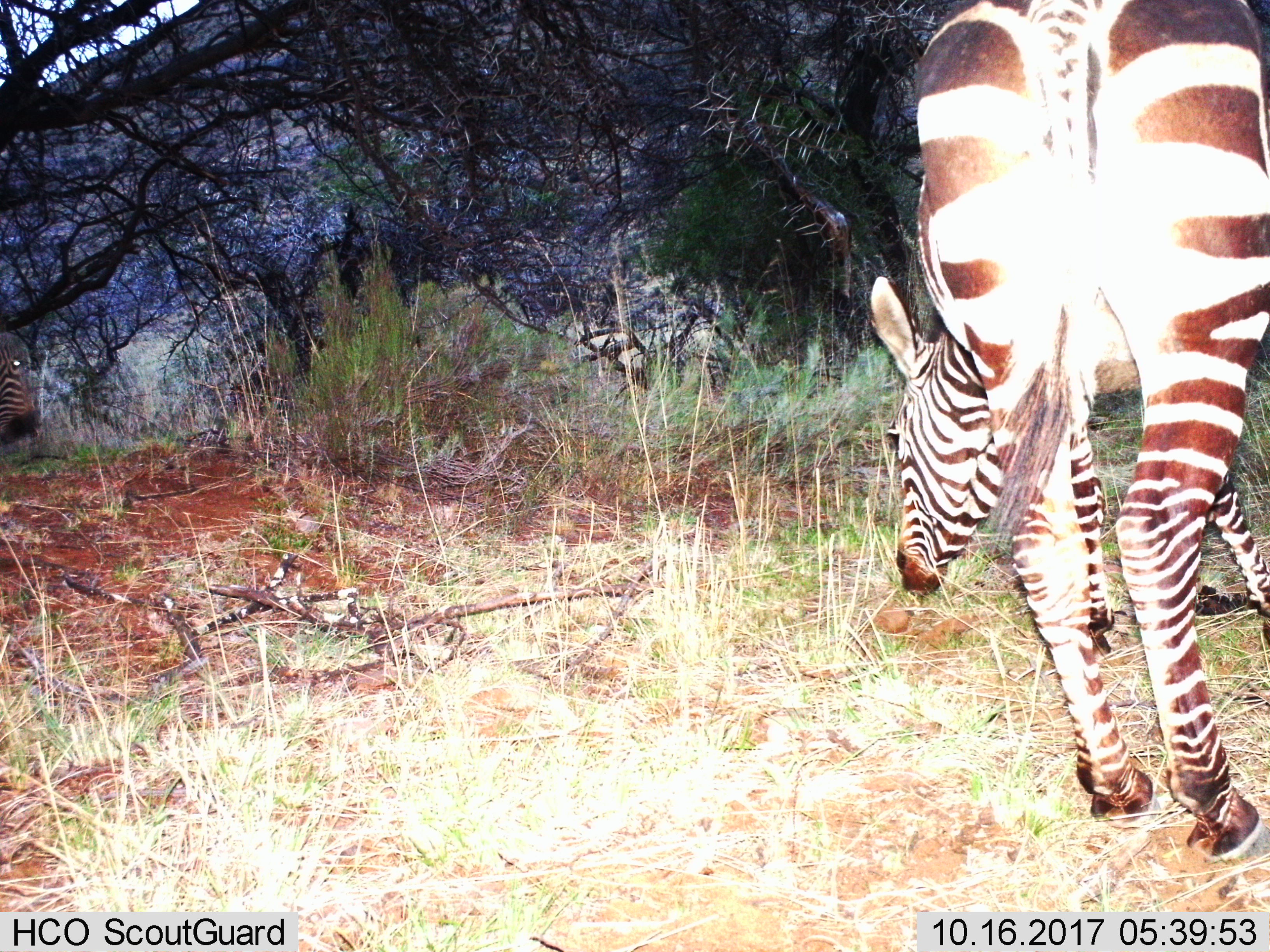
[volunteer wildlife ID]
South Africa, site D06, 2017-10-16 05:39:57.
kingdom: Animalia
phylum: Chordata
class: Mammalia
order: Perissodactyla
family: Equidae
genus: Equus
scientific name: Equus zebra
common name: mountain zebra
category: zebramountain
Zebramountain (mountain zebra) (Equus zebra), count 2. Behavior (volunteer vote fractions): standing 30%, resting 0%, moving 50%, interacting 0%. Young present (vote fraction): 0%. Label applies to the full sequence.